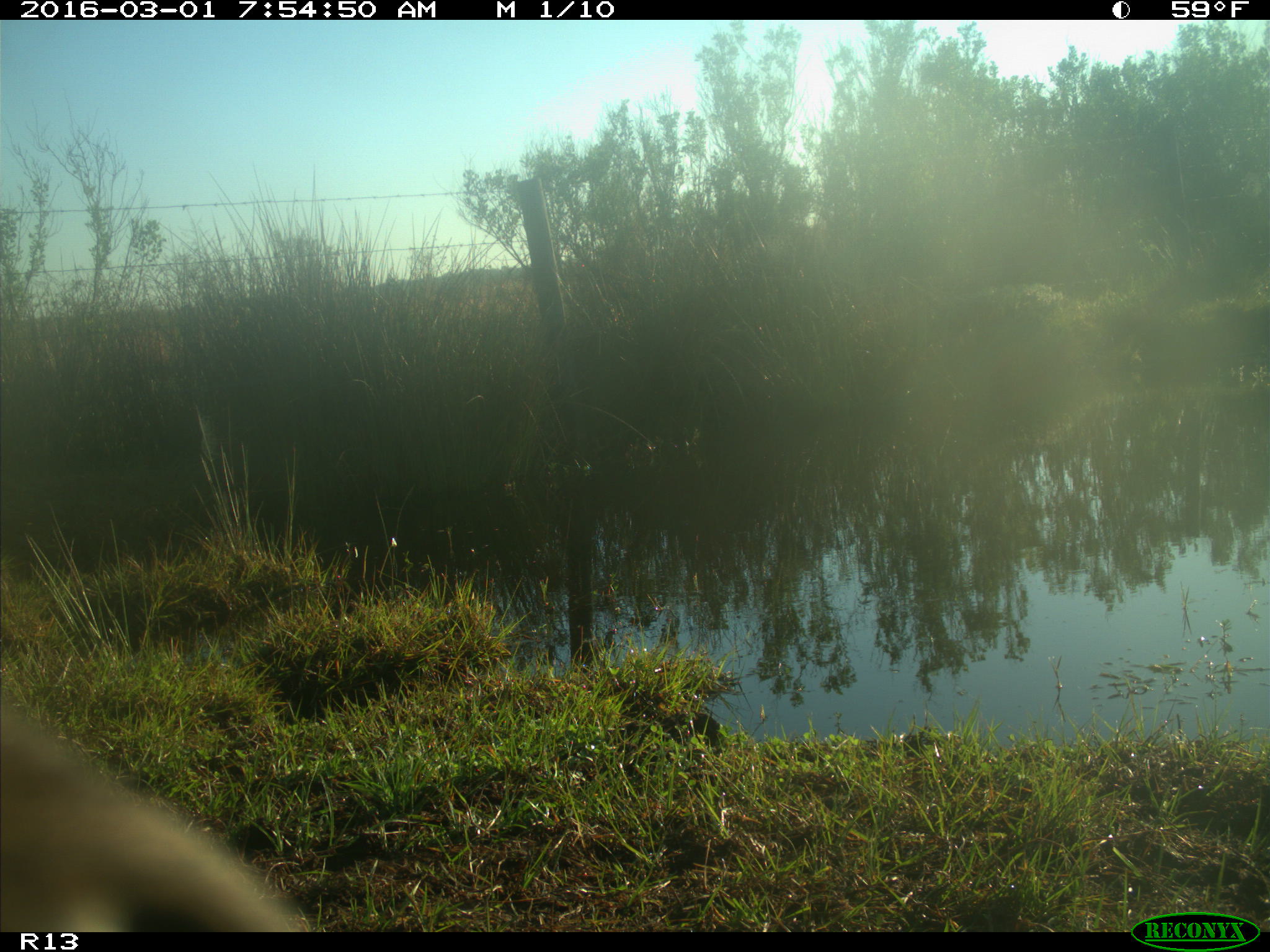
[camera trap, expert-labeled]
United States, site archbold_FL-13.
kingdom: Animalia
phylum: Chordata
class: Mammalia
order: Artiodactyla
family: Bovidae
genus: Bos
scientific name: Bos taurus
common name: domestic cow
Bos taurus (domestic cow).